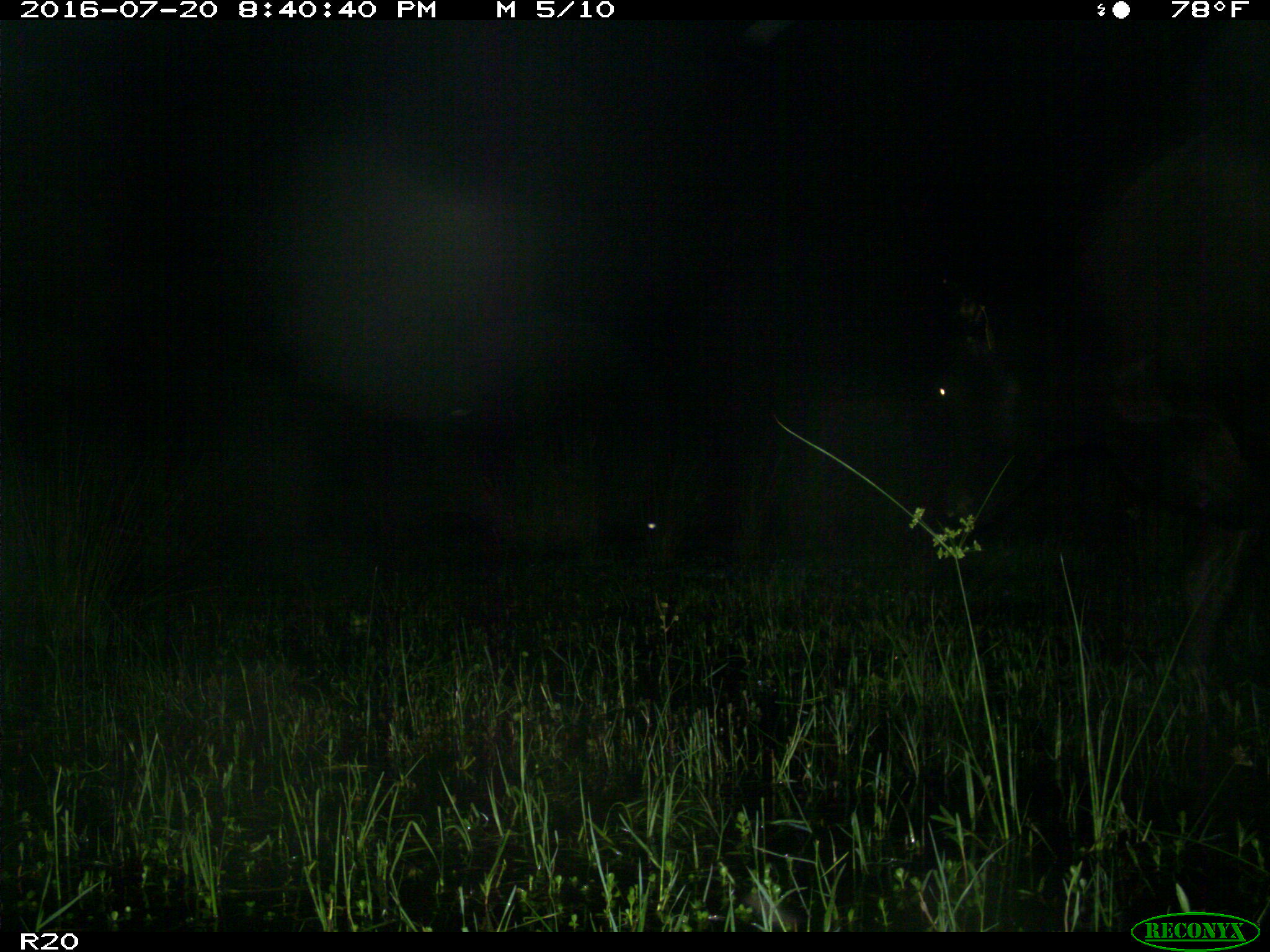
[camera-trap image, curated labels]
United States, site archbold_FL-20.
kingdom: Animalia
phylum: Chordata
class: Mammalia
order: Artiodactyla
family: Bovidae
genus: Bos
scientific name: Bos taurus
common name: domestic cow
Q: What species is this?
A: Bos taurus (domestic cow).